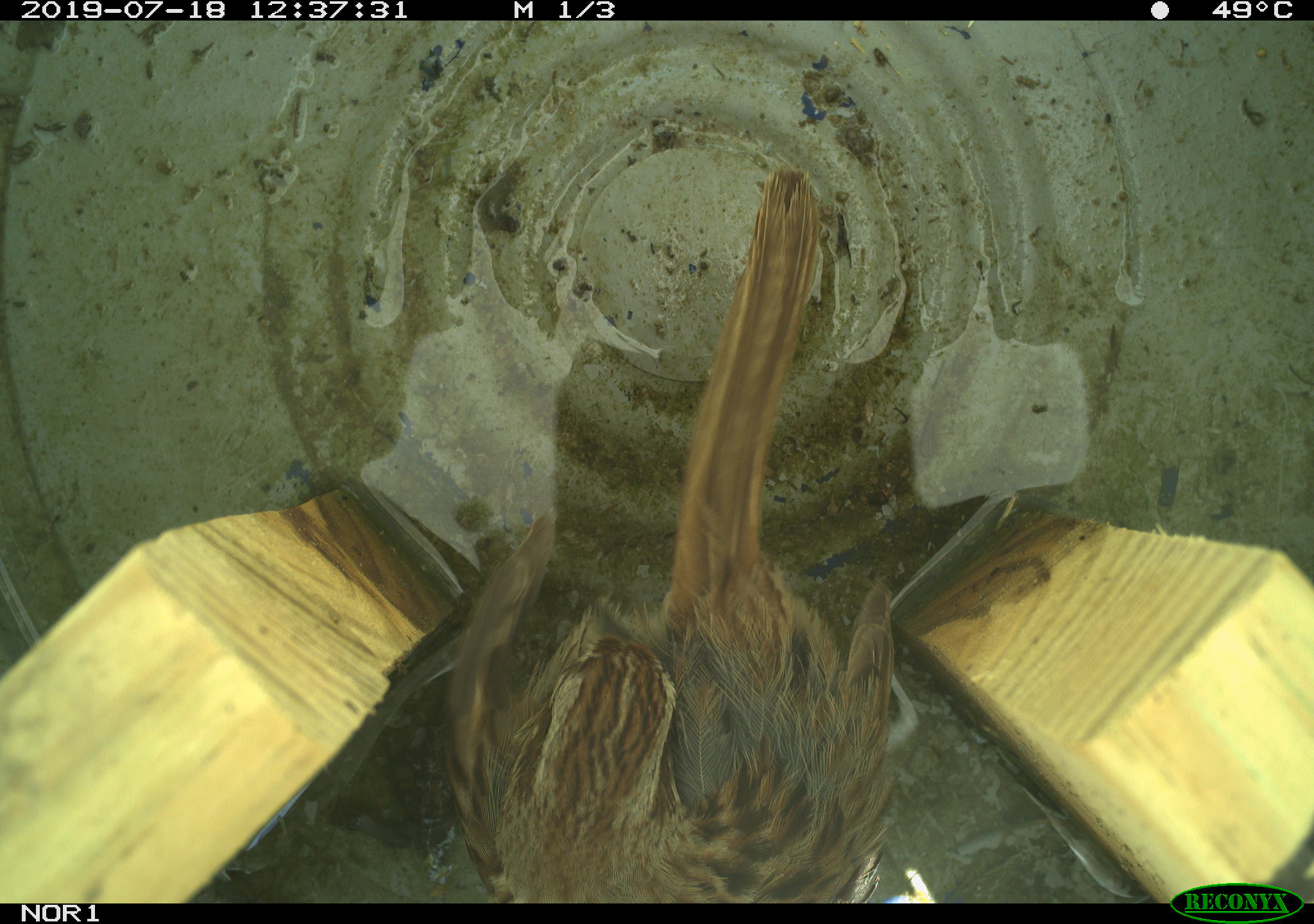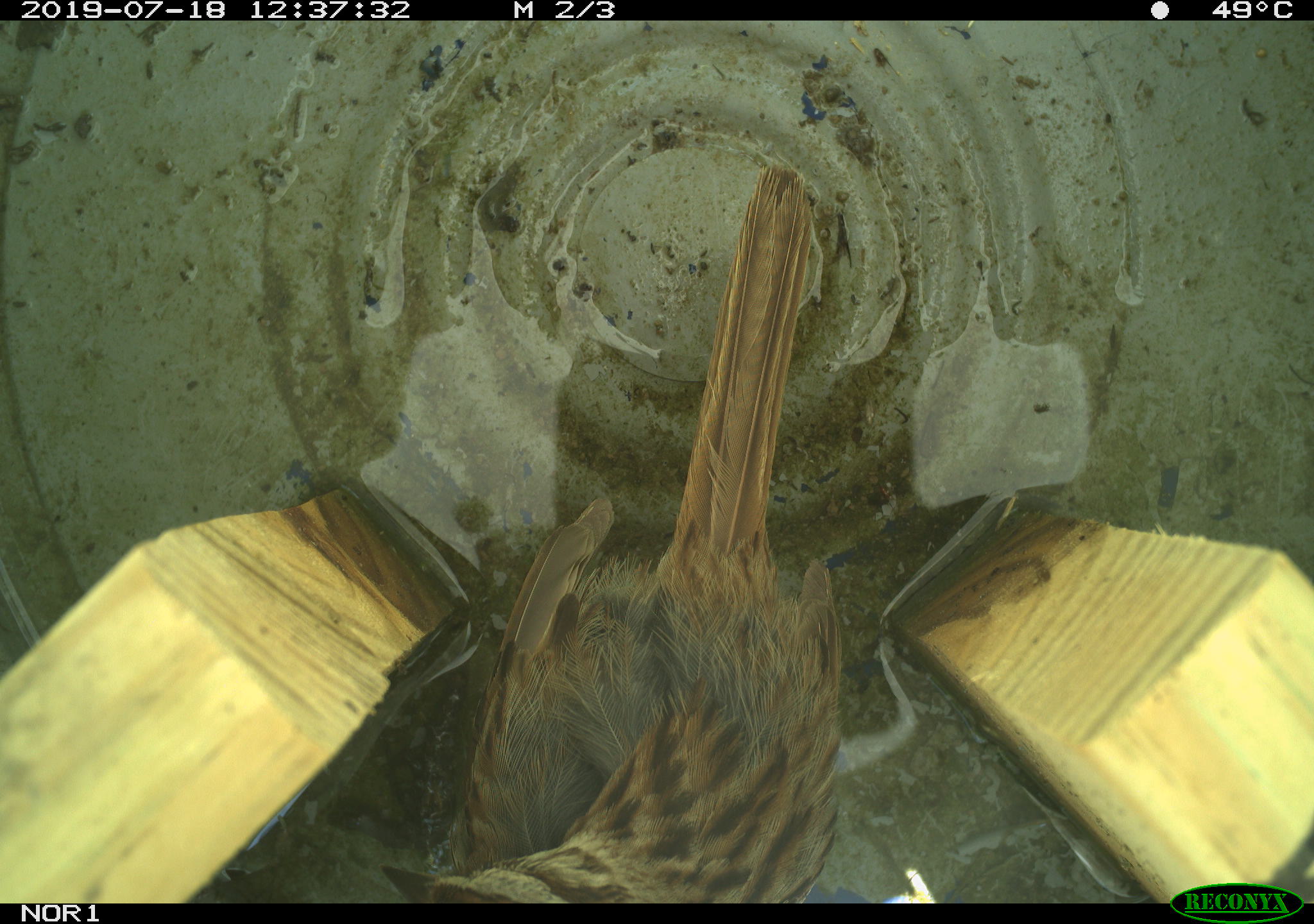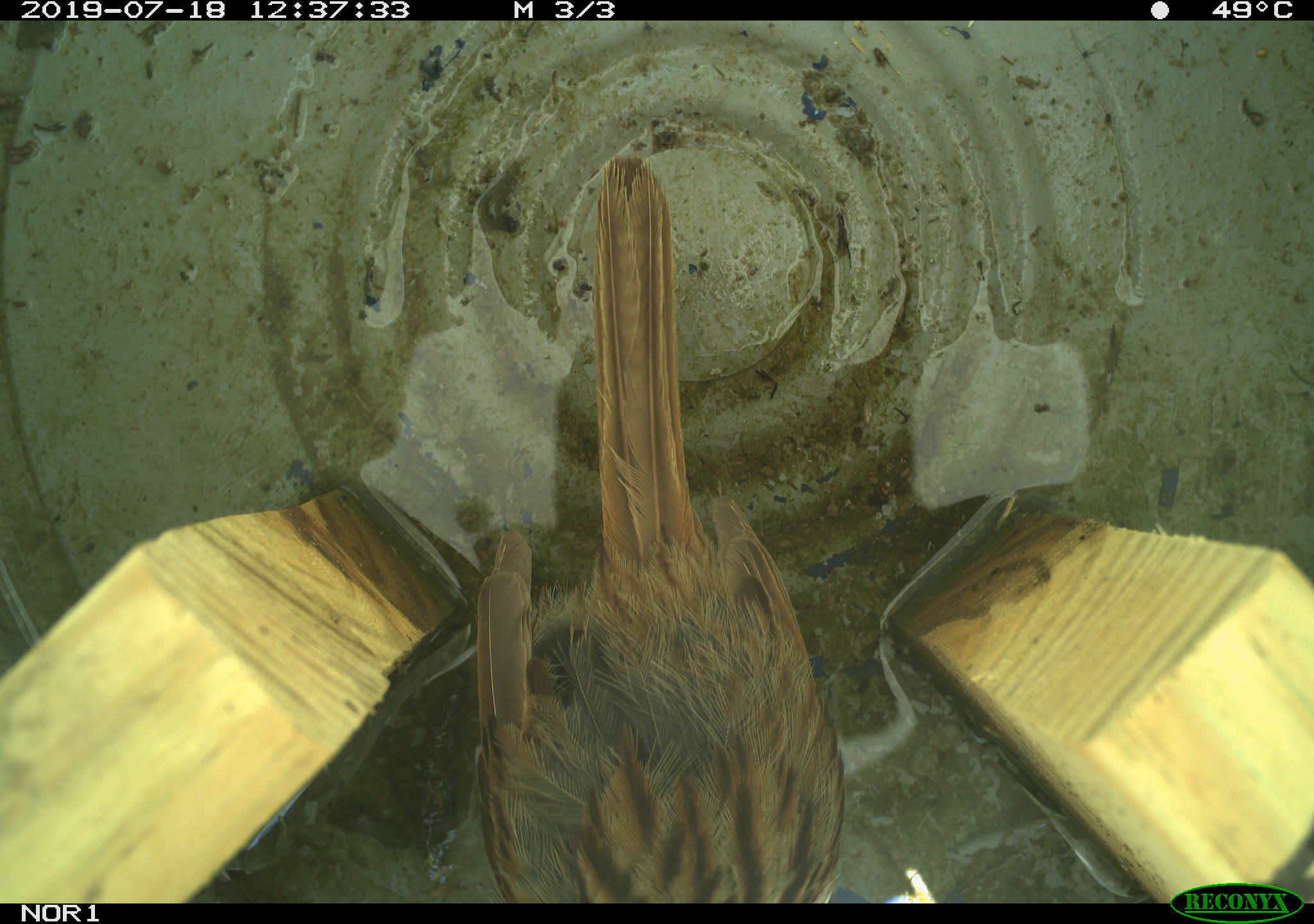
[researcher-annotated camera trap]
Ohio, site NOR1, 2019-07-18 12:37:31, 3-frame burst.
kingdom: Animalia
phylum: Chordata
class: Aves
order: Passeriformes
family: Passerellidae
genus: Melospiza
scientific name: Melospiza melodia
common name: song sparrow